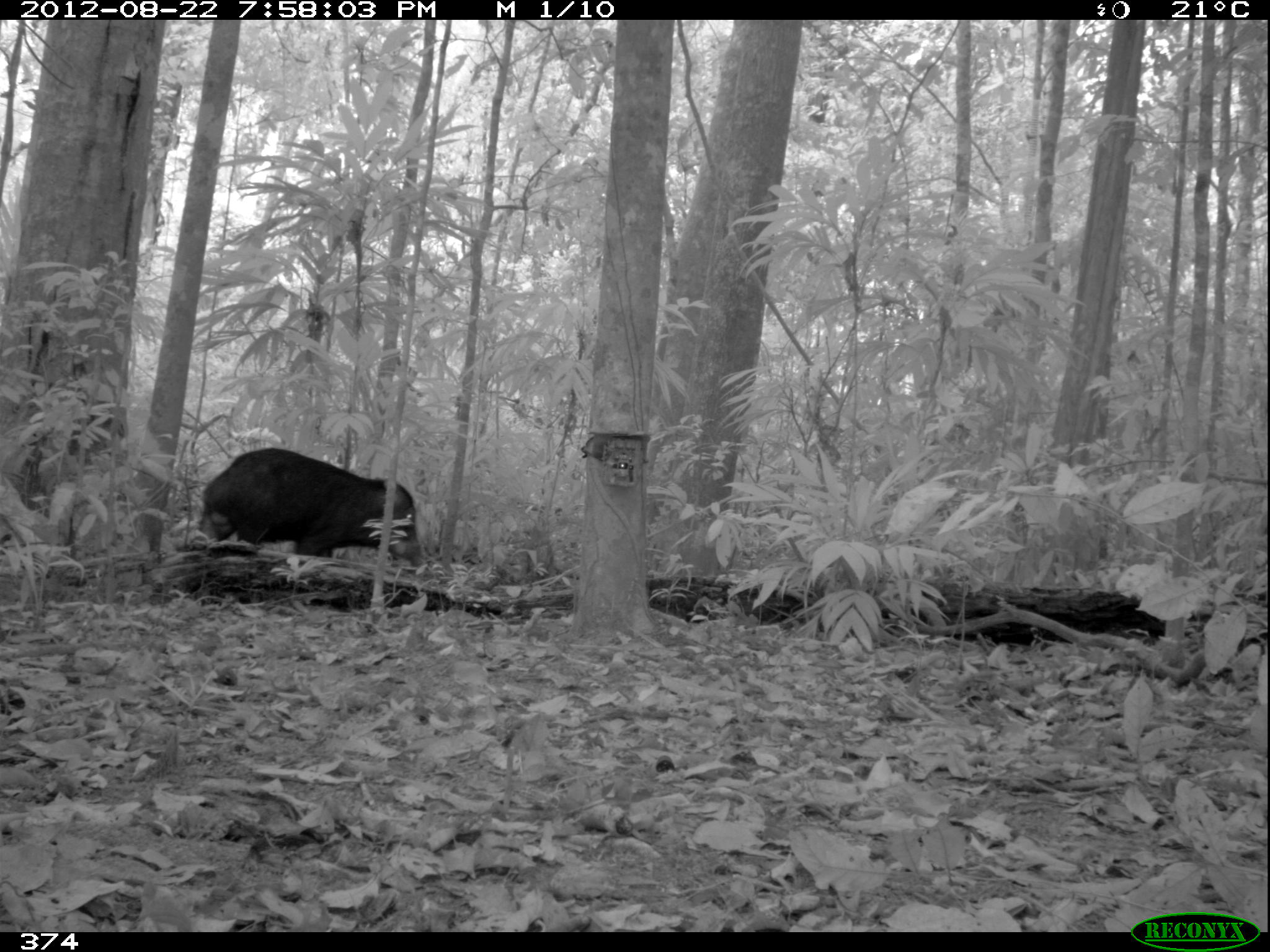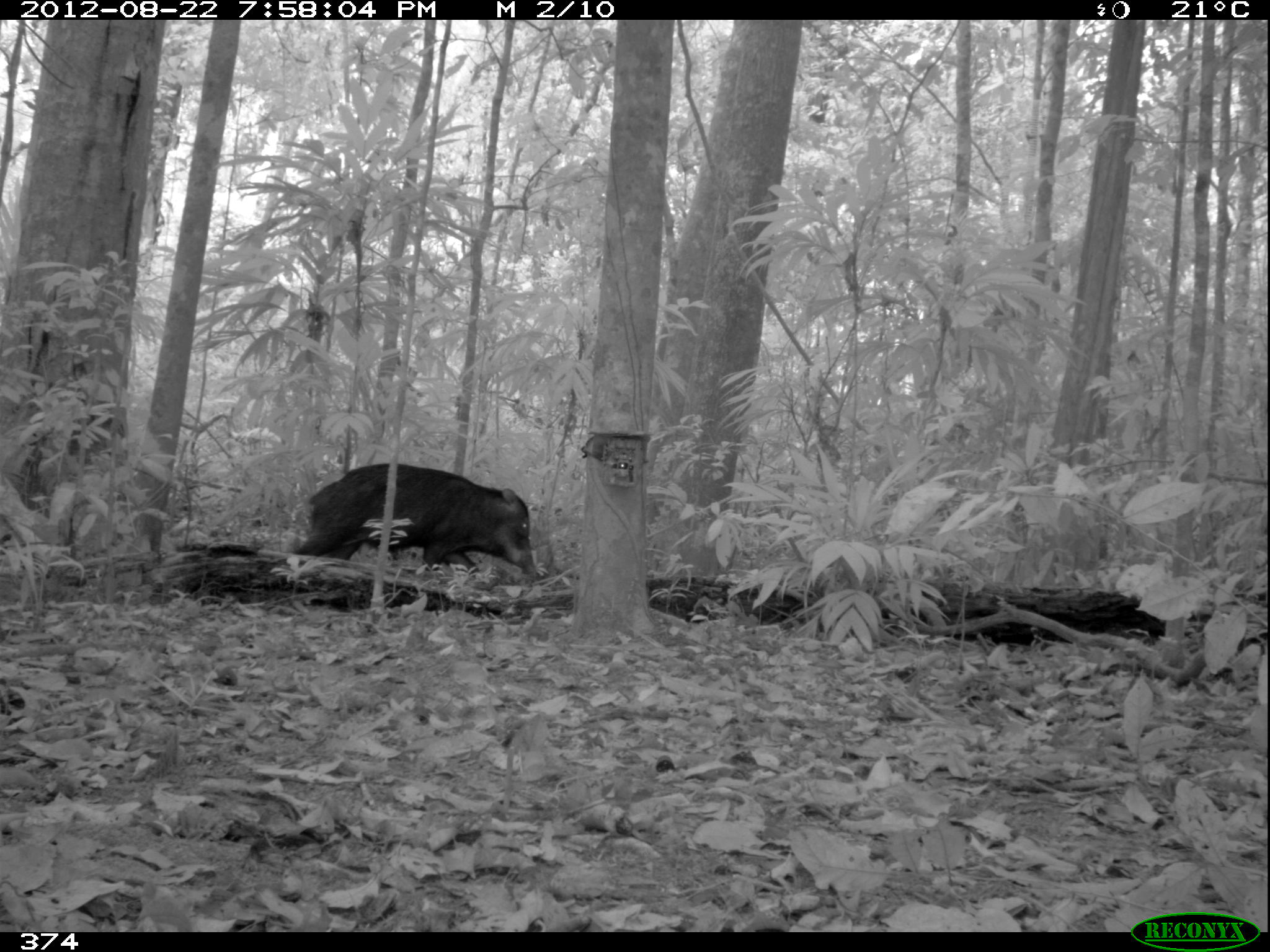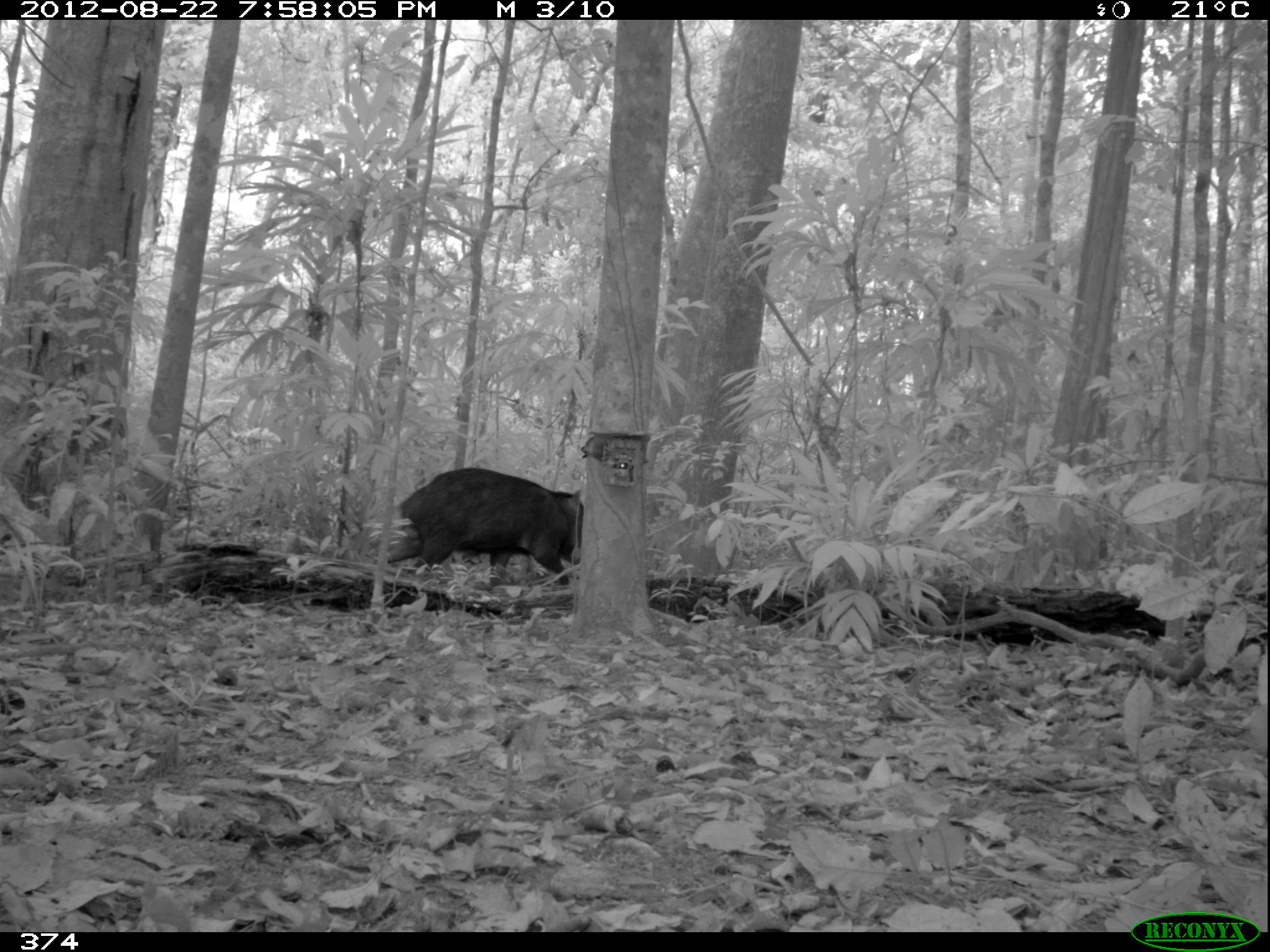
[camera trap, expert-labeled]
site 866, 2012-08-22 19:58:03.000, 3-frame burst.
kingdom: Animalia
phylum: Chordata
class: Mammalia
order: Artiodactyla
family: Tayassuidae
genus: Tayassu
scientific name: Tayassu pecari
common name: white-lipped peccary